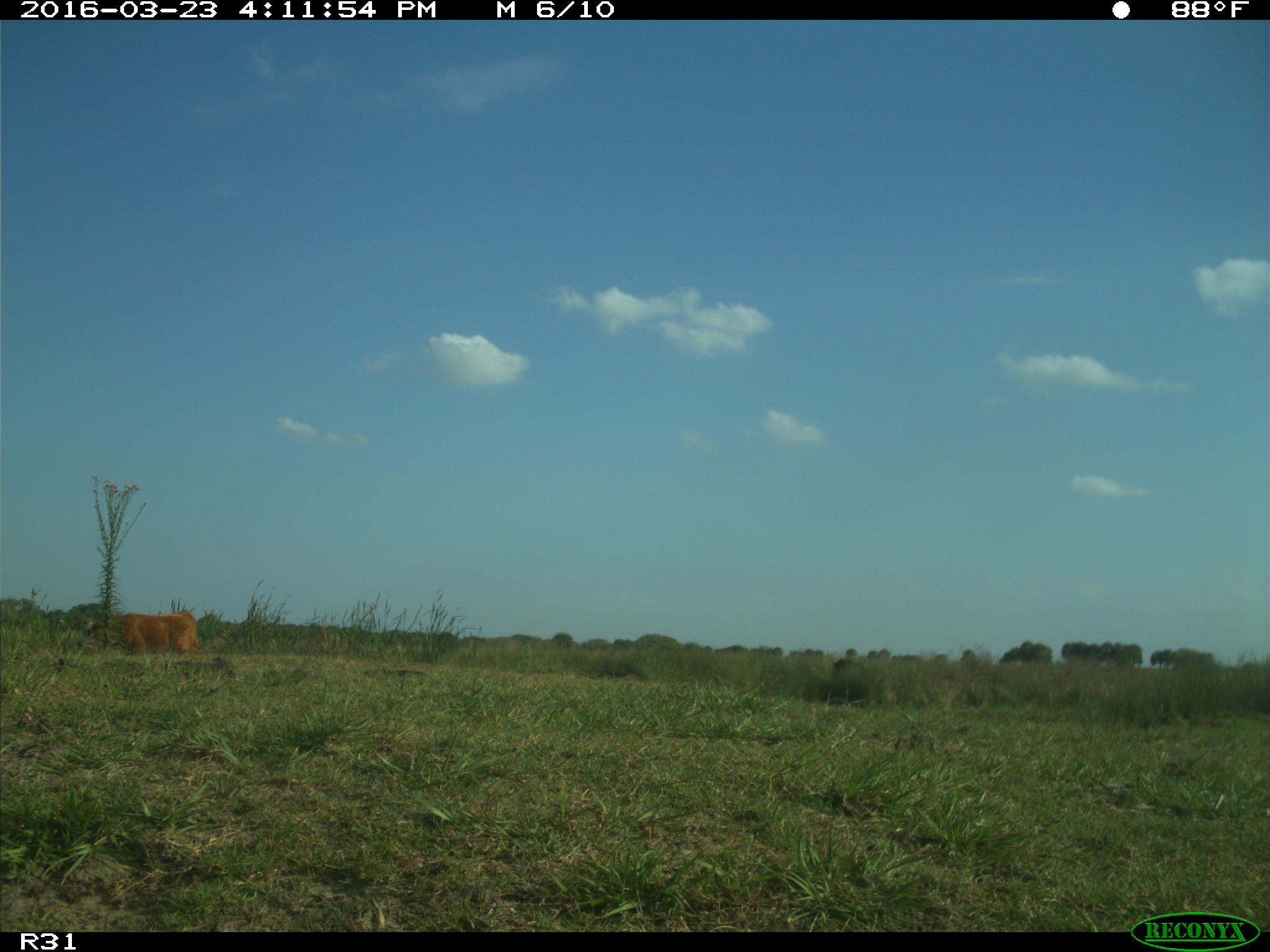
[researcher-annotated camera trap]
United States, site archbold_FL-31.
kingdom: Animalia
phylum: Chordata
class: Mammalia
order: Artiodactyla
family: Bovidae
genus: Bos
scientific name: Bos taurus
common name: domestic cow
Bos taurus (domestic cow).